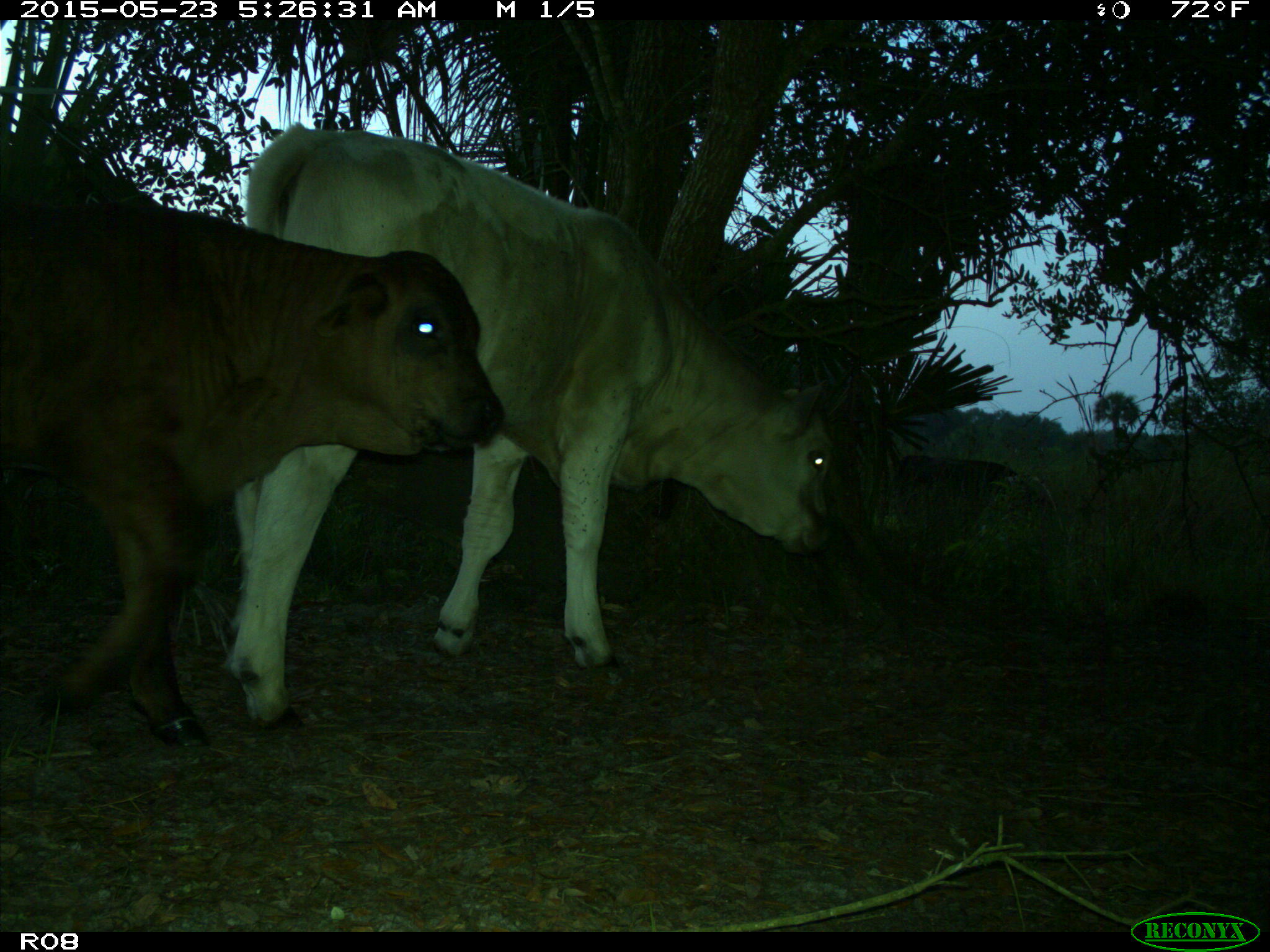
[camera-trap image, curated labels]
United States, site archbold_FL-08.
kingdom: Animalia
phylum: Chordata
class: Mammalia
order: Artiodactyla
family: Bovidae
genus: Bos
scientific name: Bos taurus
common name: domestic cow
Bos taurus (domestic cow).